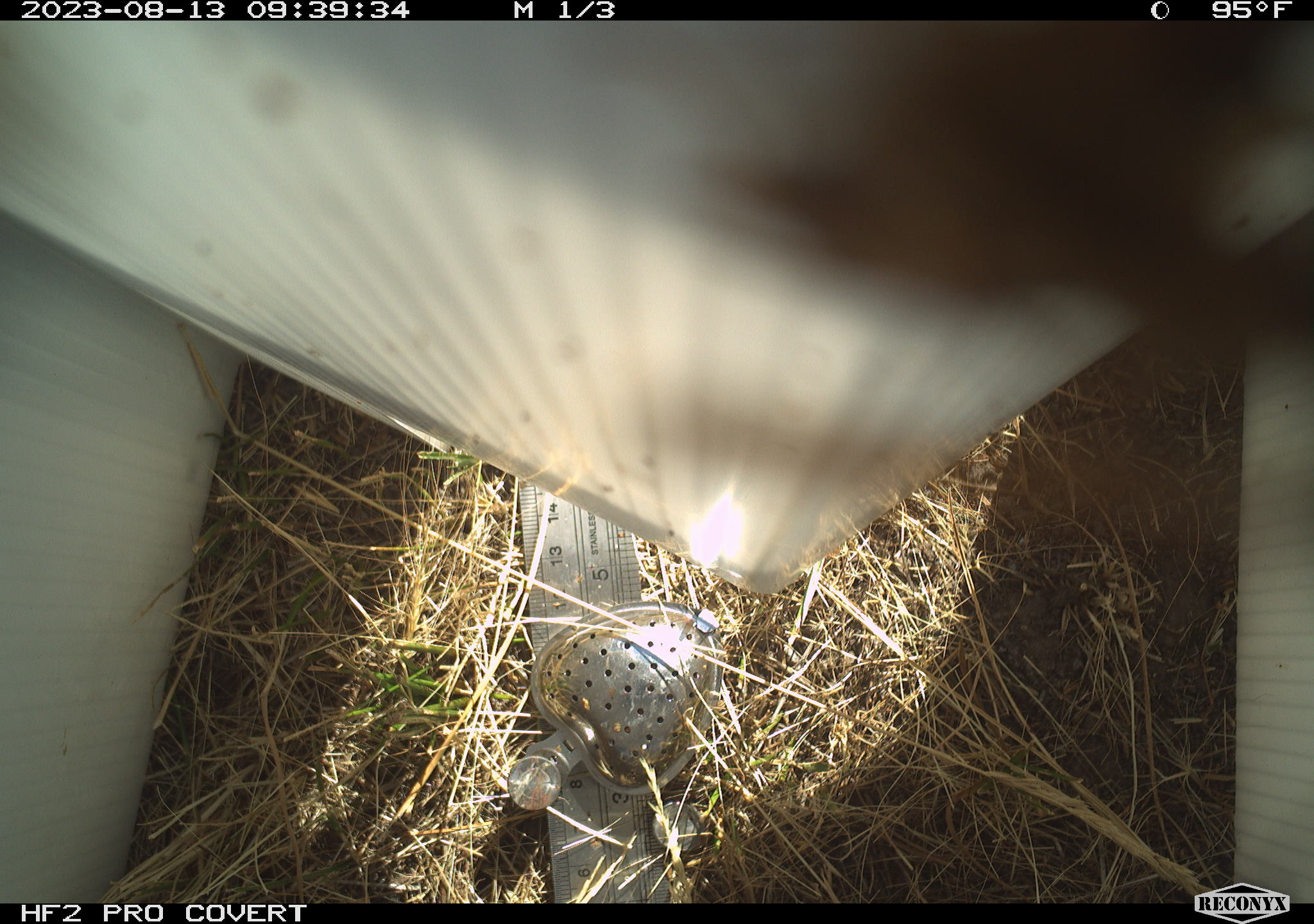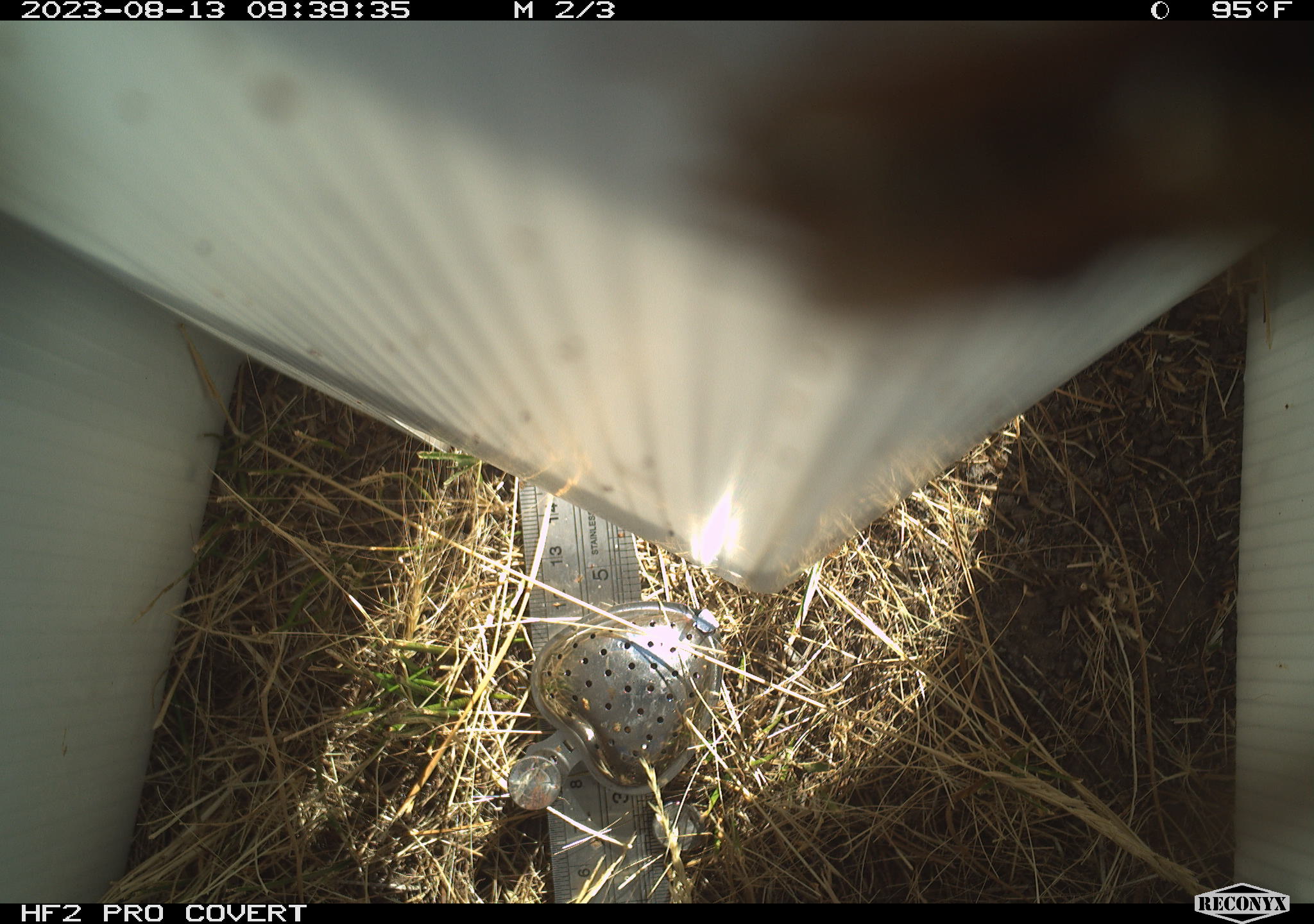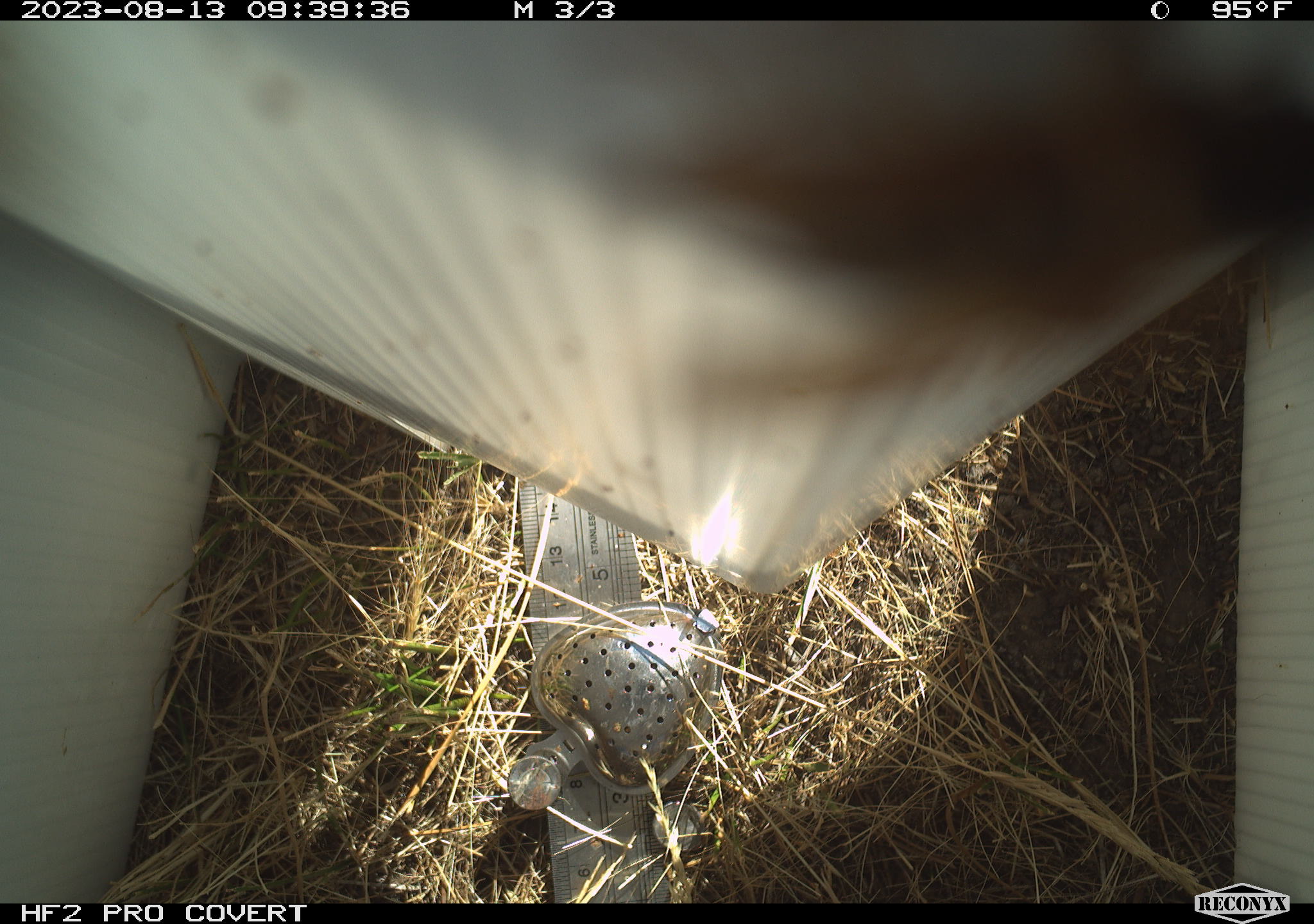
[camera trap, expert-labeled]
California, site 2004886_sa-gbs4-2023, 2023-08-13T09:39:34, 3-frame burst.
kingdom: Animalia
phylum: Arthropoda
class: Insecta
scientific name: Insecta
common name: insect